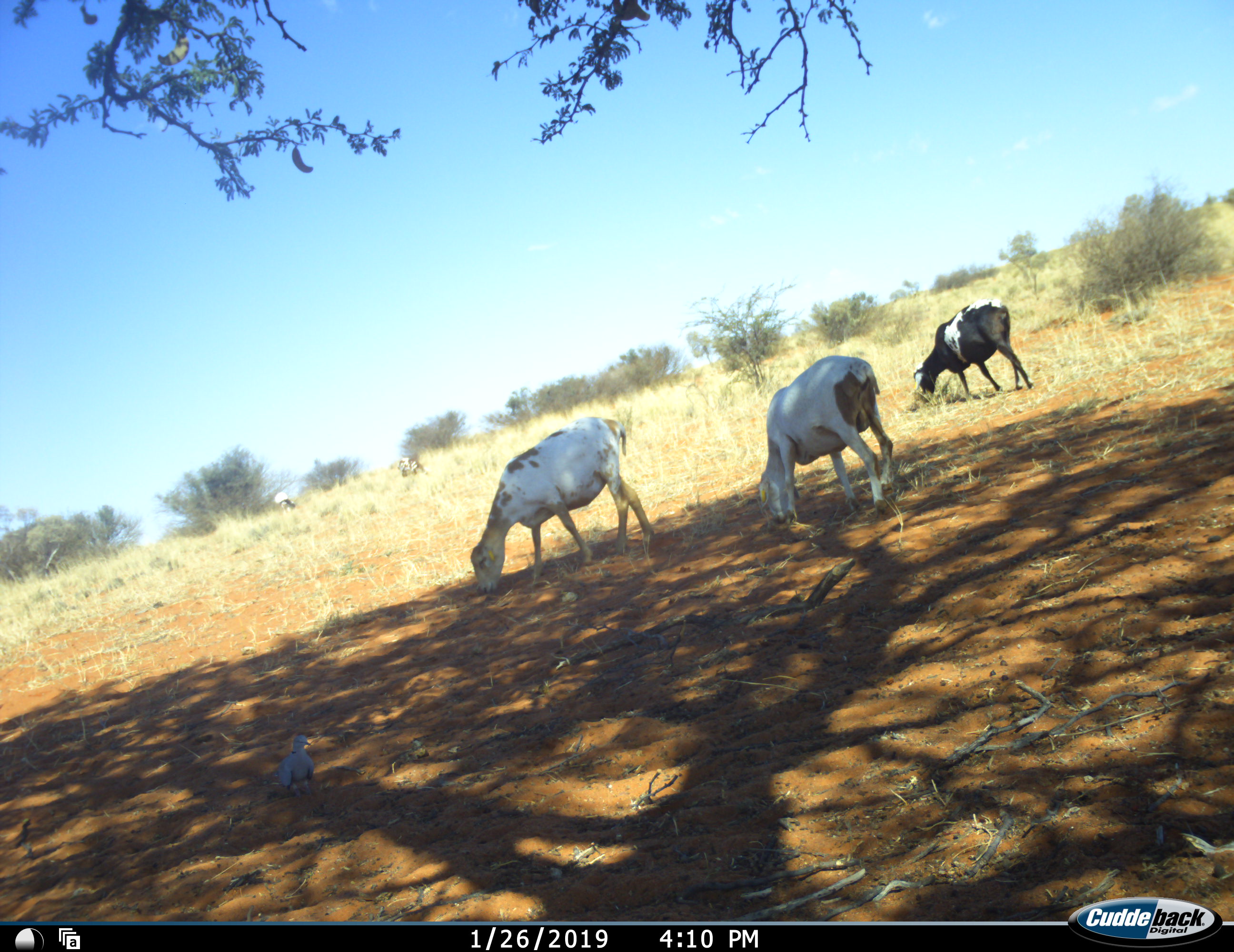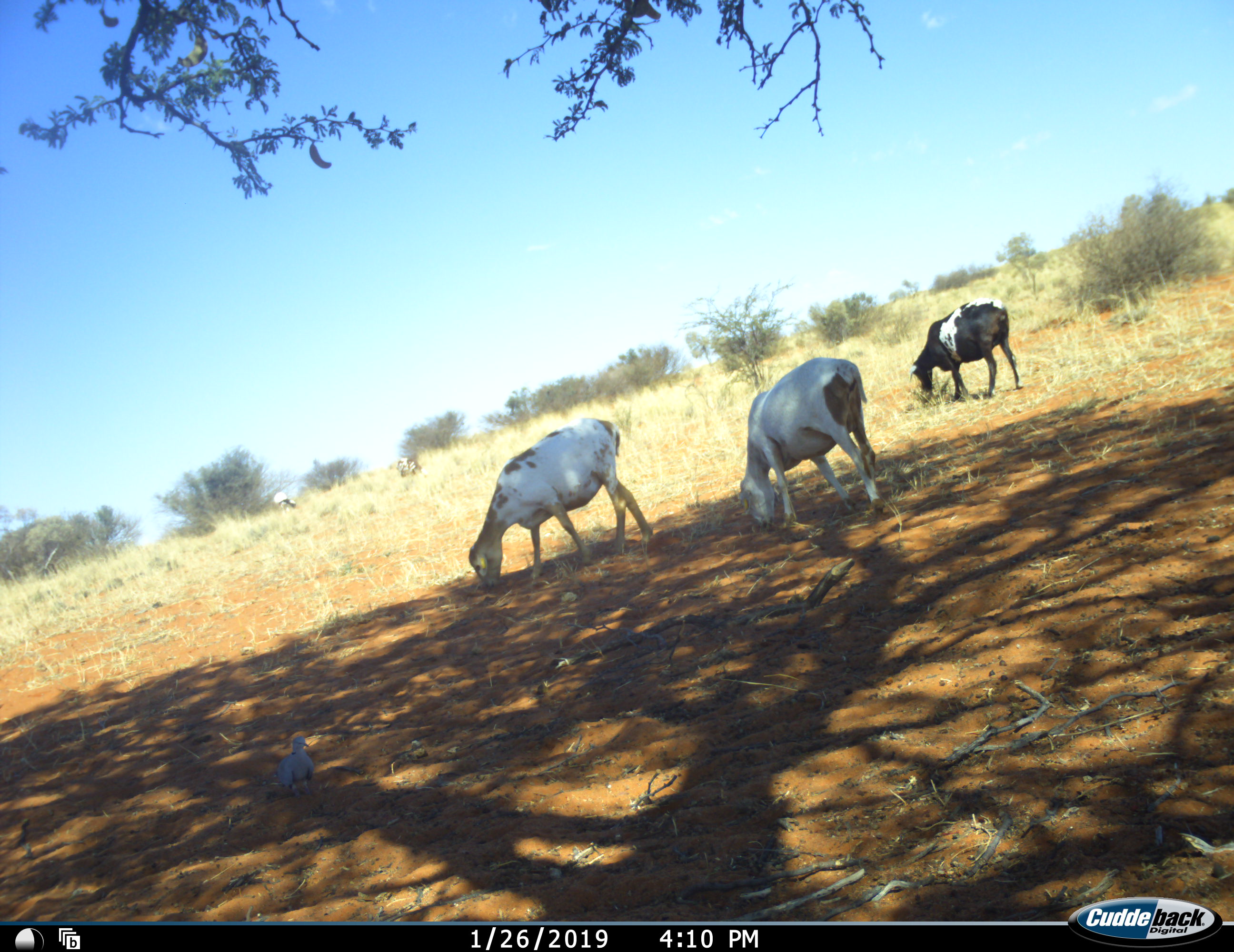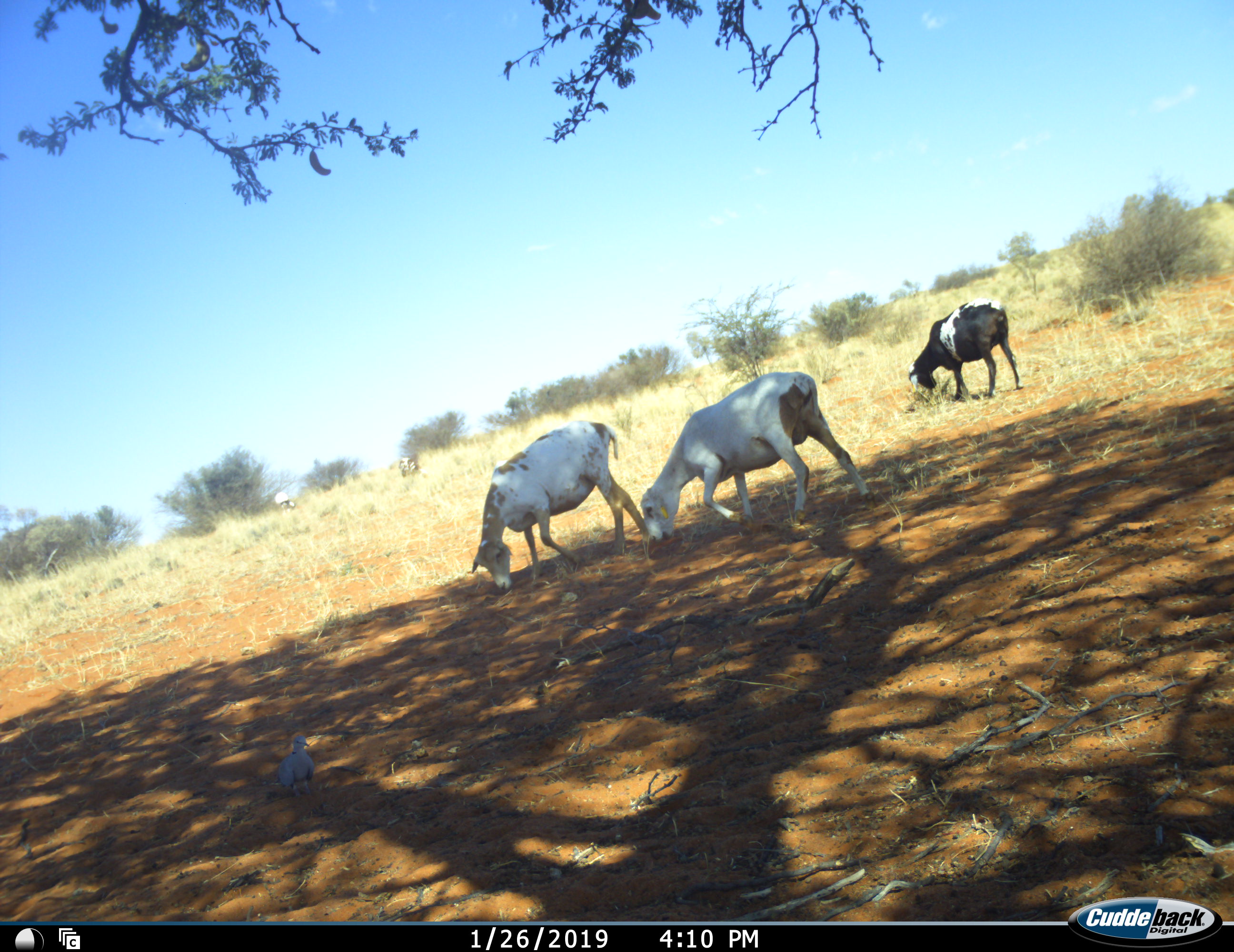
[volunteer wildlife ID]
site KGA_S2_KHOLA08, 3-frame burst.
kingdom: Animalia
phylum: Chordata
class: Aves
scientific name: Aves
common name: bird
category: birdother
Birdother (bird) (Aves), count 1. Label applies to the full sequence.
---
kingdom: Animalia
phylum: Chordata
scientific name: Vertebrata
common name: domestic animal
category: domesticanimal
Domesticanimal (domestic animal) (Vertebrata), count 3. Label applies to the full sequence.